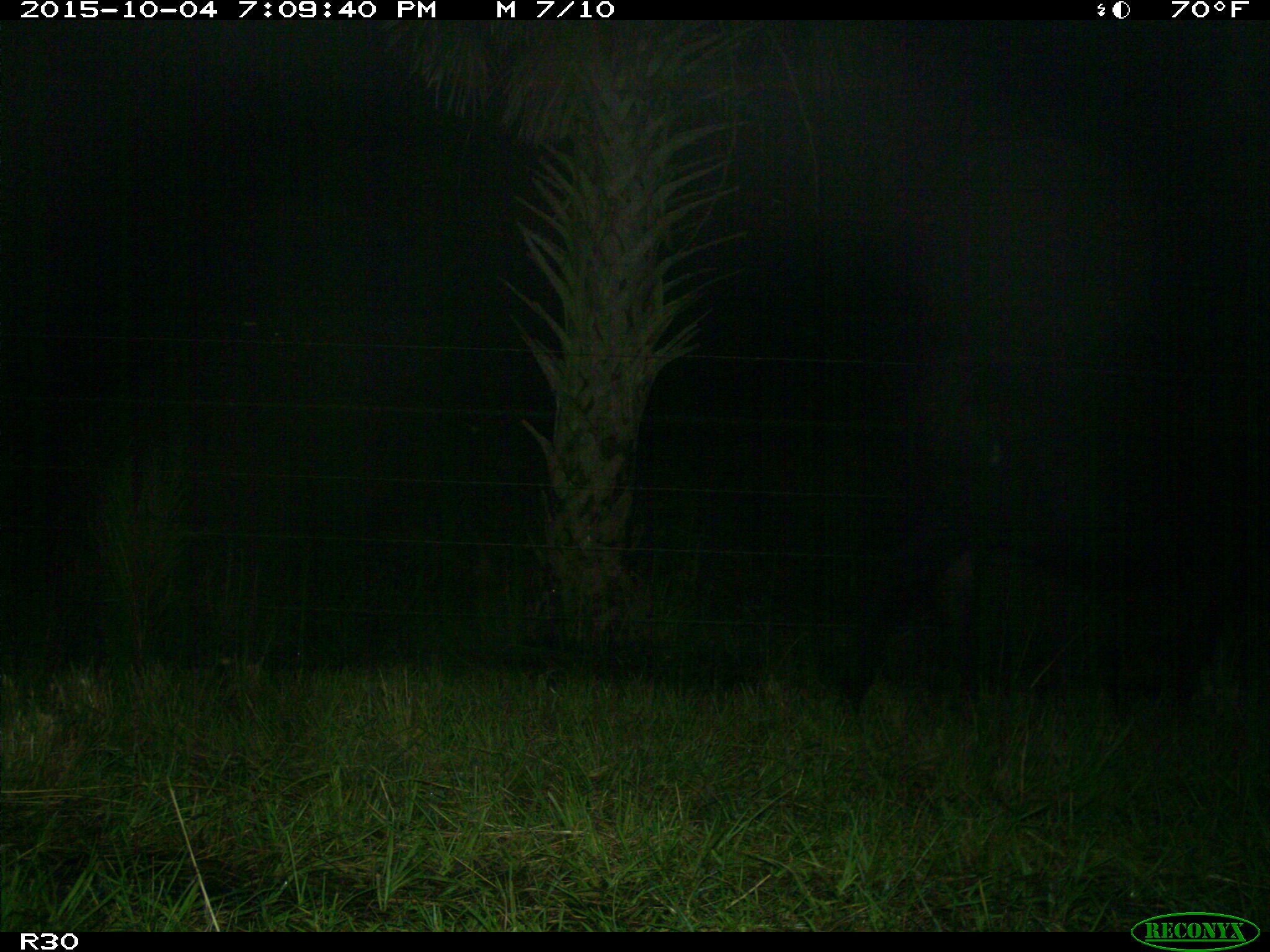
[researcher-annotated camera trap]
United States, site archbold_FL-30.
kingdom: Animalia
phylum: Chordata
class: Mammalia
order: Artiodactyla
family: Bovidae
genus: Bos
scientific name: Bos taurus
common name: domestic cow